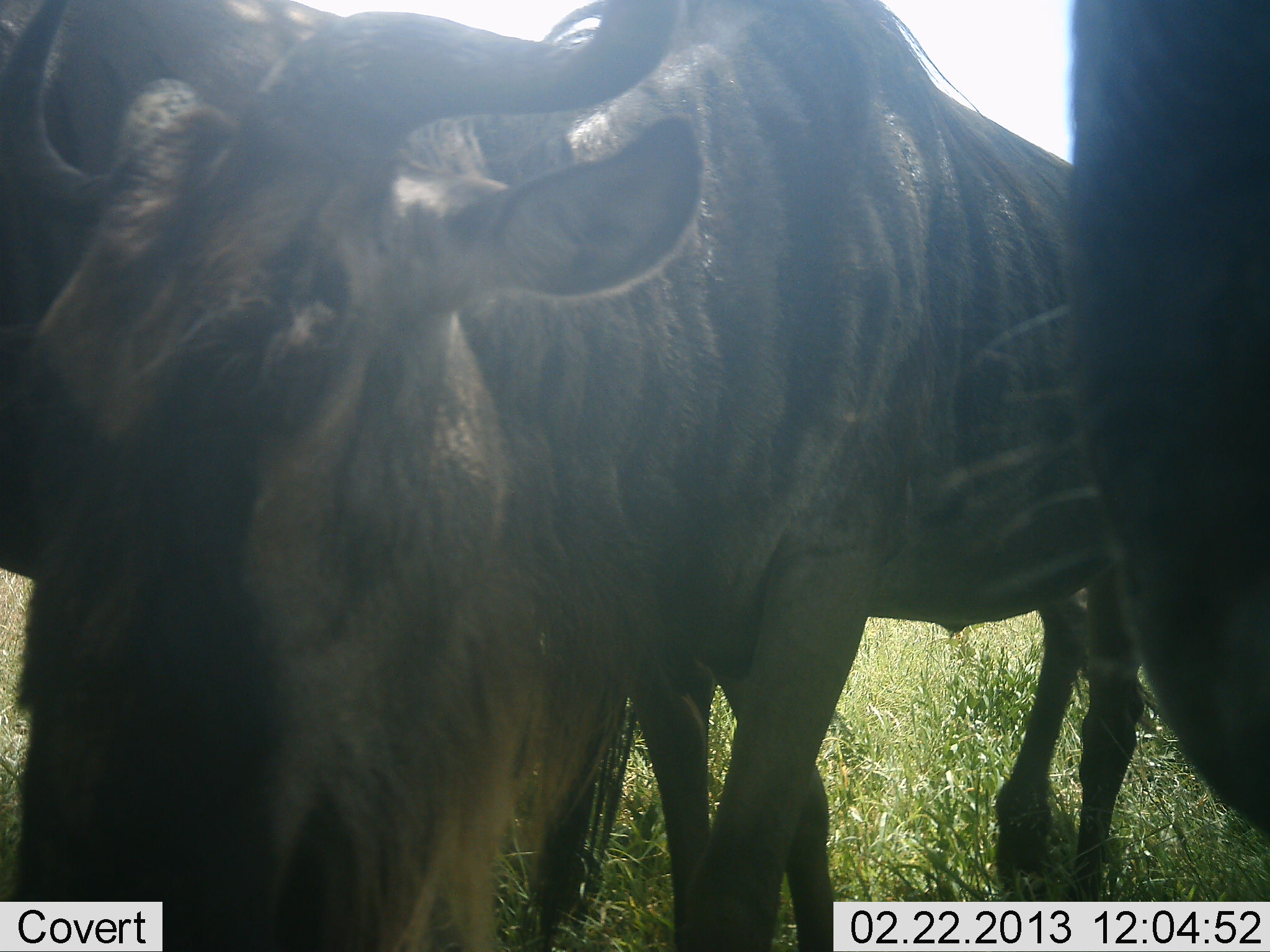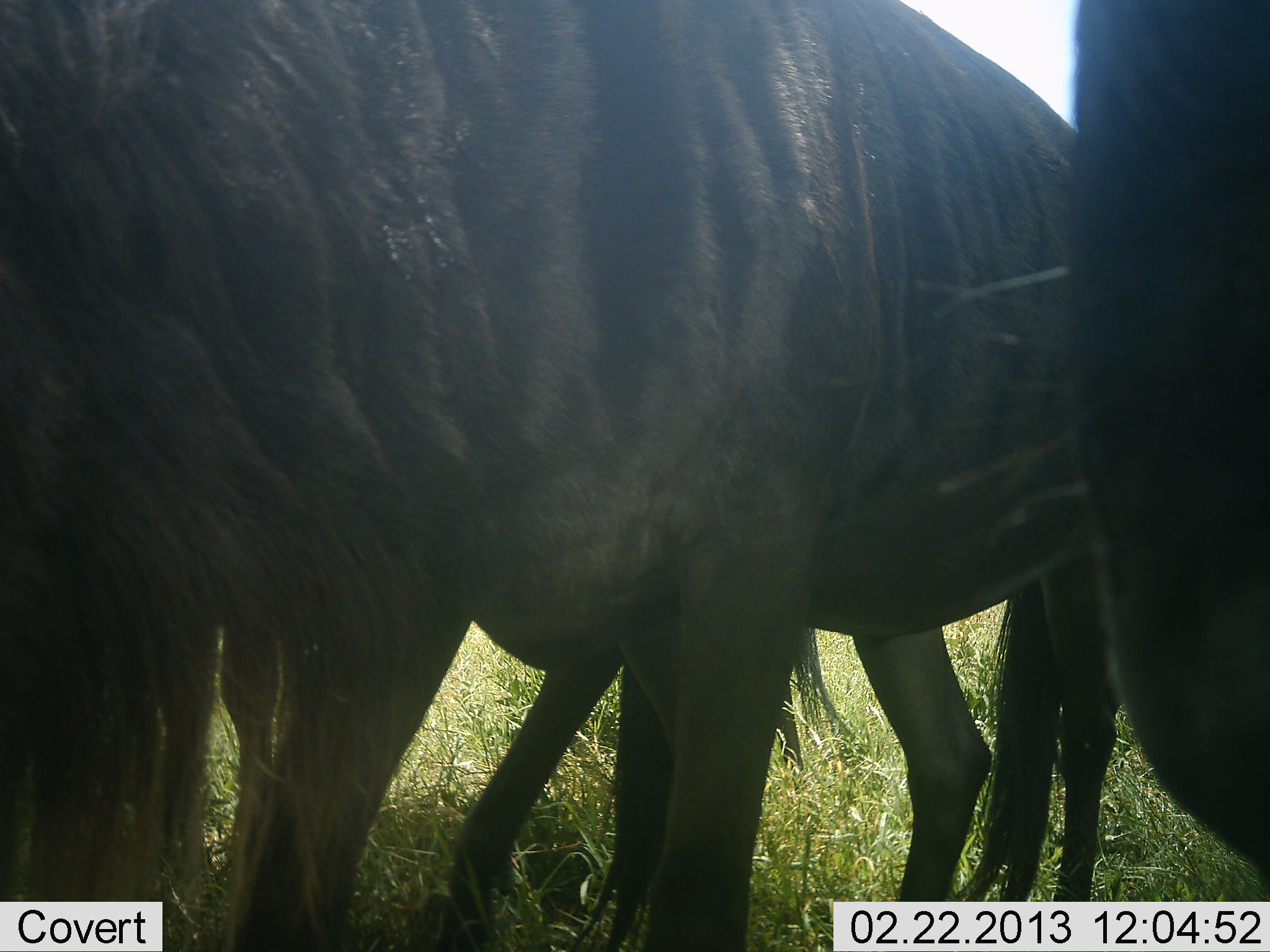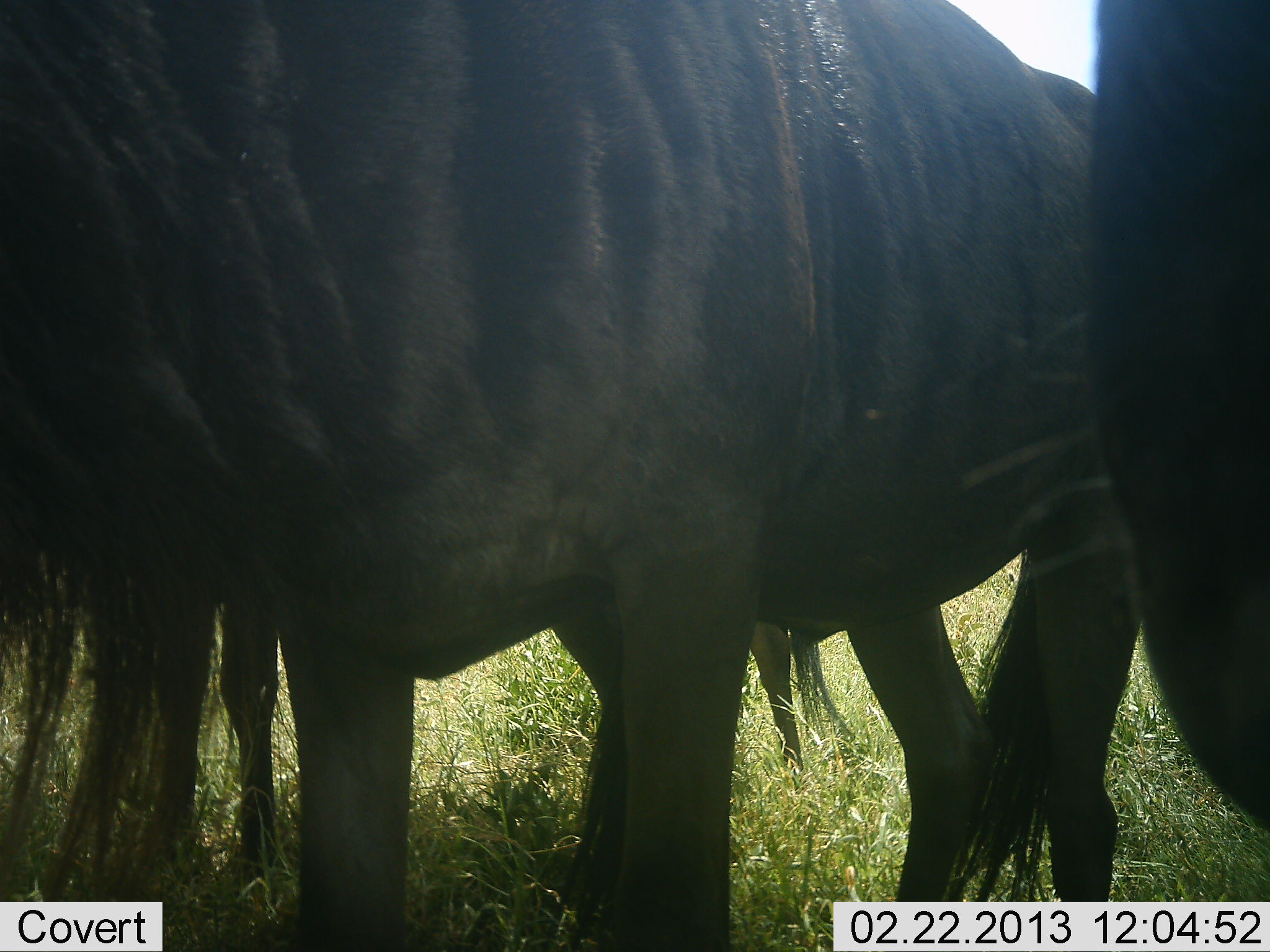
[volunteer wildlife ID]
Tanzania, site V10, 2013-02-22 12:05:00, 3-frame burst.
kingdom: Animalia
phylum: Chordata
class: Mammalia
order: Artiodactyla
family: Bovidae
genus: Connochaetes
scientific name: Connochaetes taurinus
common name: blue wildebeest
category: wildebeest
Wildebeest (blue wildebeest) (Connochaetes taurinus), count 3. Behavior (volunteer vote fractions): standing 76%, resting 4%, moving 28%, interacting 4%. Young present (vote fraction): 0%. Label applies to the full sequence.